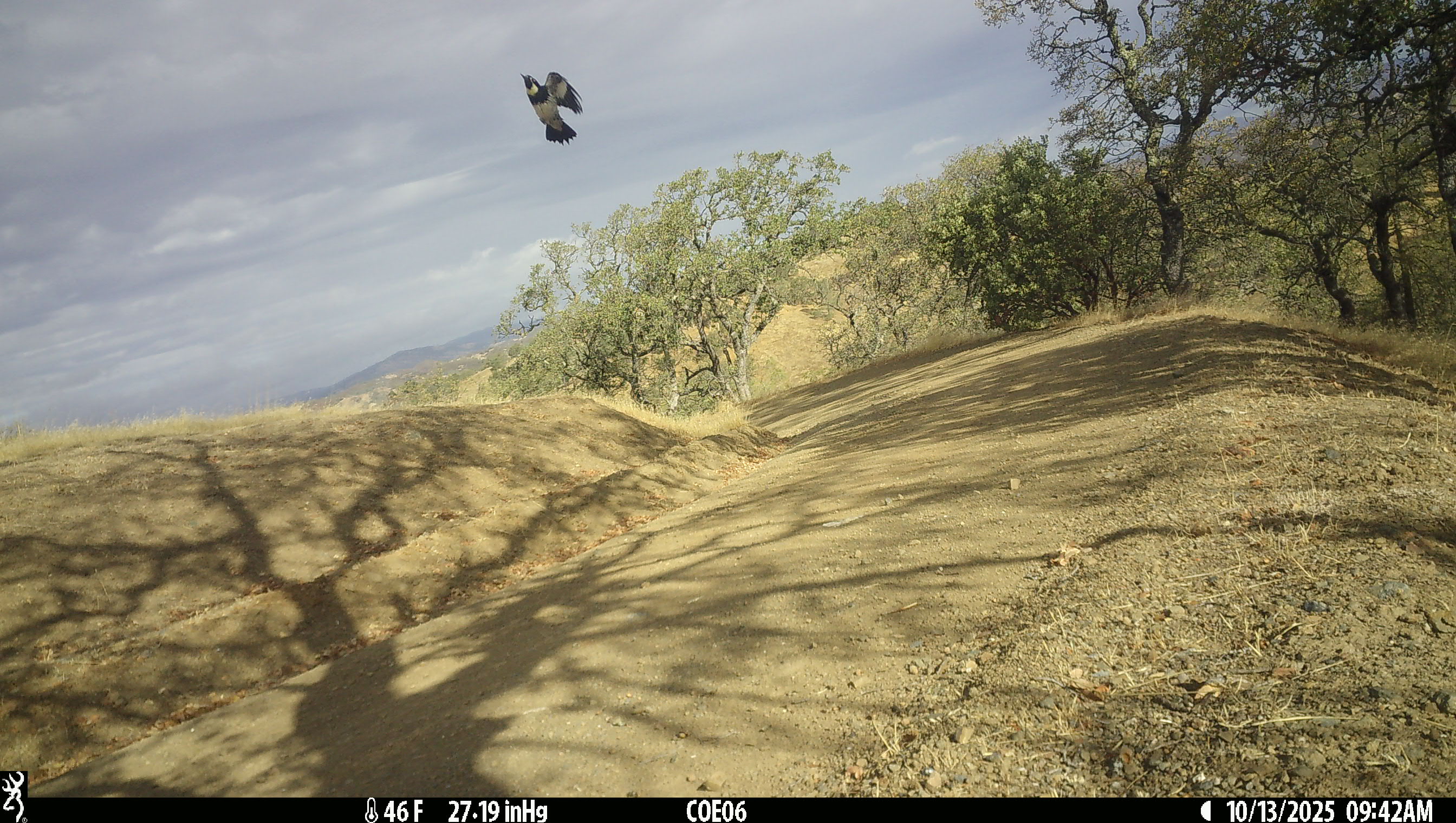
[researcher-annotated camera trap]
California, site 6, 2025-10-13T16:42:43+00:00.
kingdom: Animalia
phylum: Chordata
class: Aves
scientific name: Aves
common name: bird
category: unknown bird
Unknown bird (bird) (Aves).